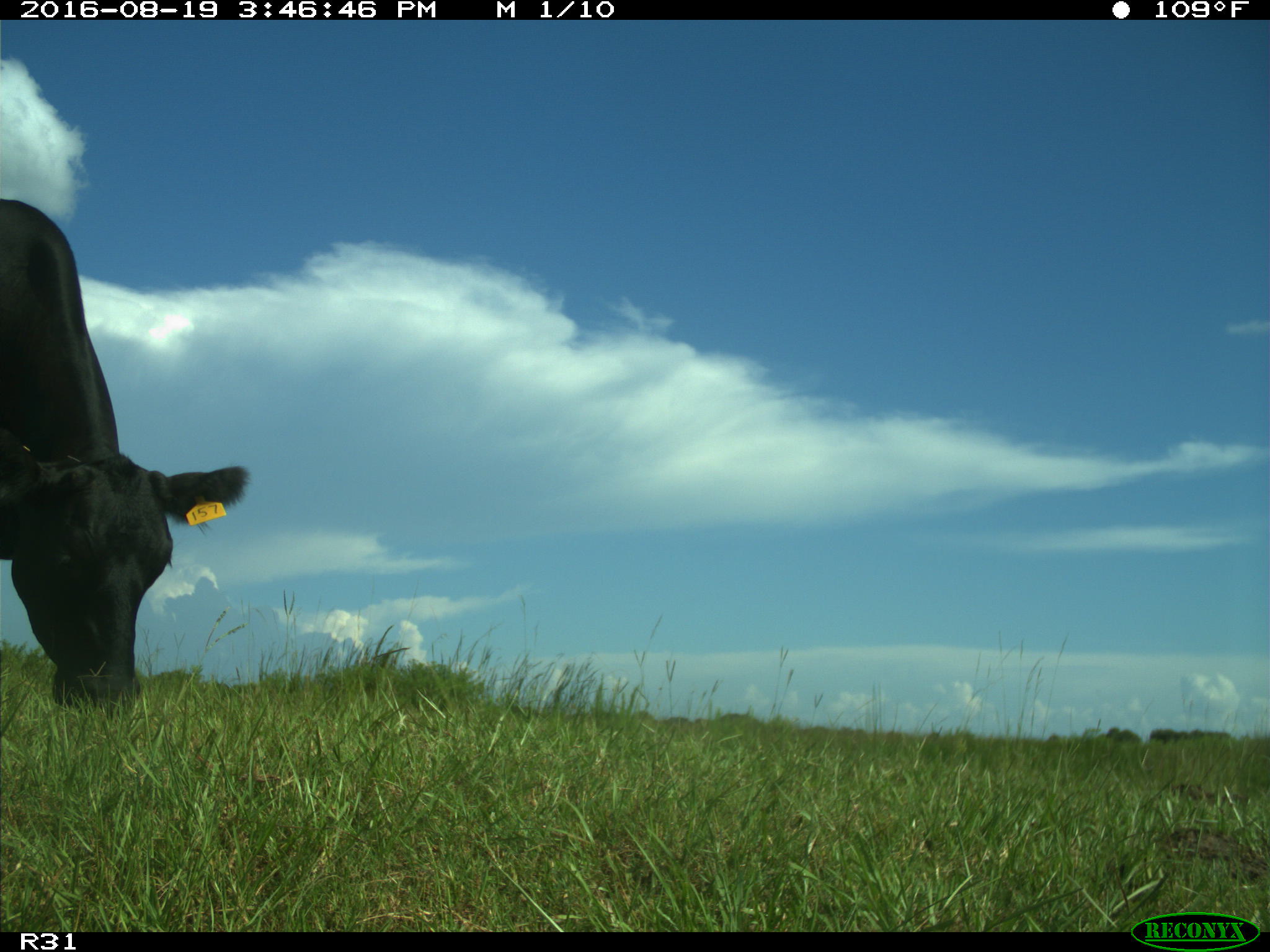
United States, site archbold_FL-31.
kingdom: Animalia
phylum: Chordata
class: Mammalia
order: Artiodactyla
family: Bovidae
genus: Bos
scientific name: Bos taurus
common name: domestic cow